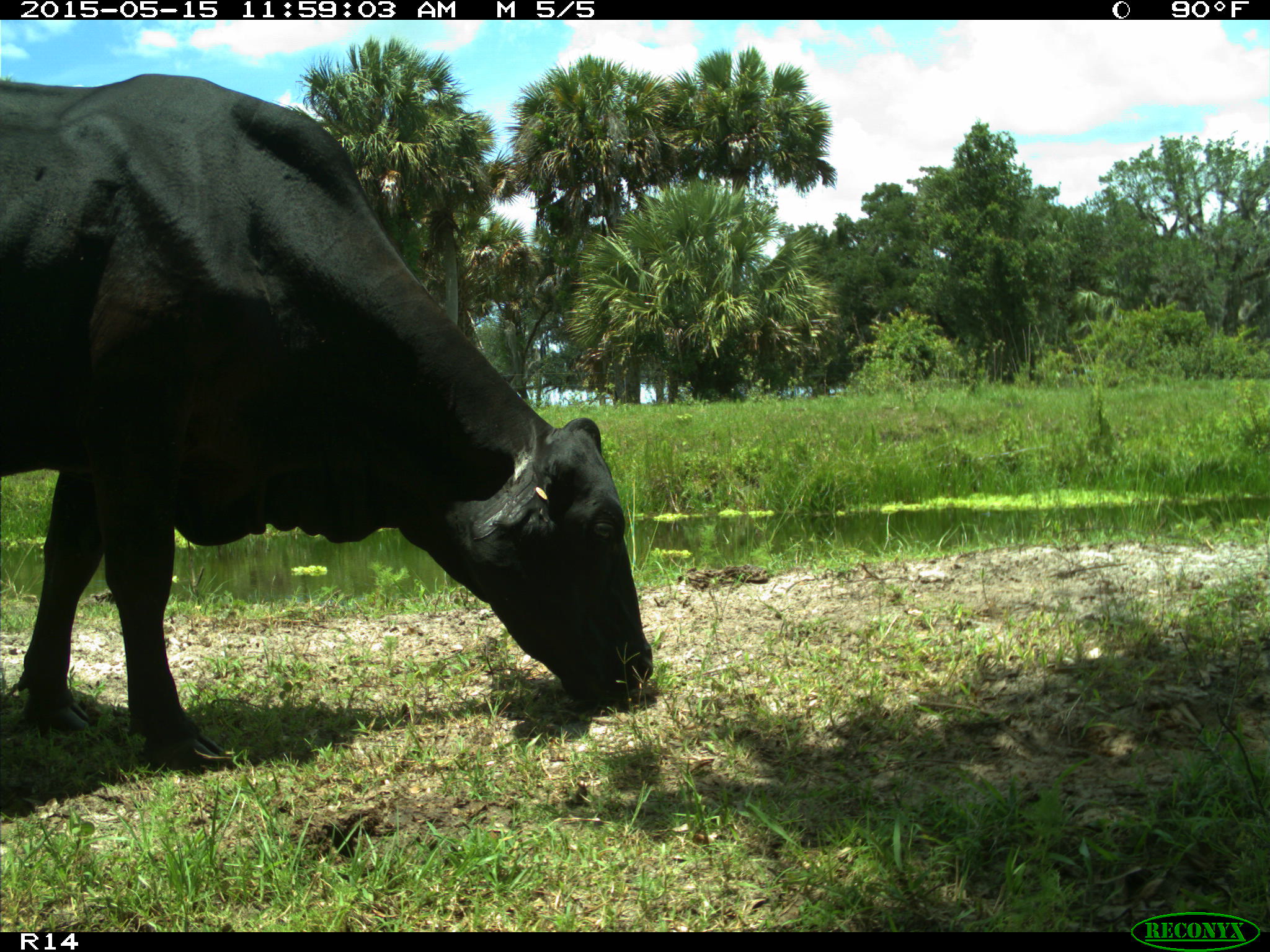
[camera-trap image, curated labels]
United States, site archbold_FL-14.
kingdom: Animalia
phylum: Chordata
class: Mammalia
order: Artiodactyla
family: Bovidae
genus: Bos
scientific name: Bos taurus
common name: domestic cow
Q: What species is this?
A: Bos taurus (domestic cow).